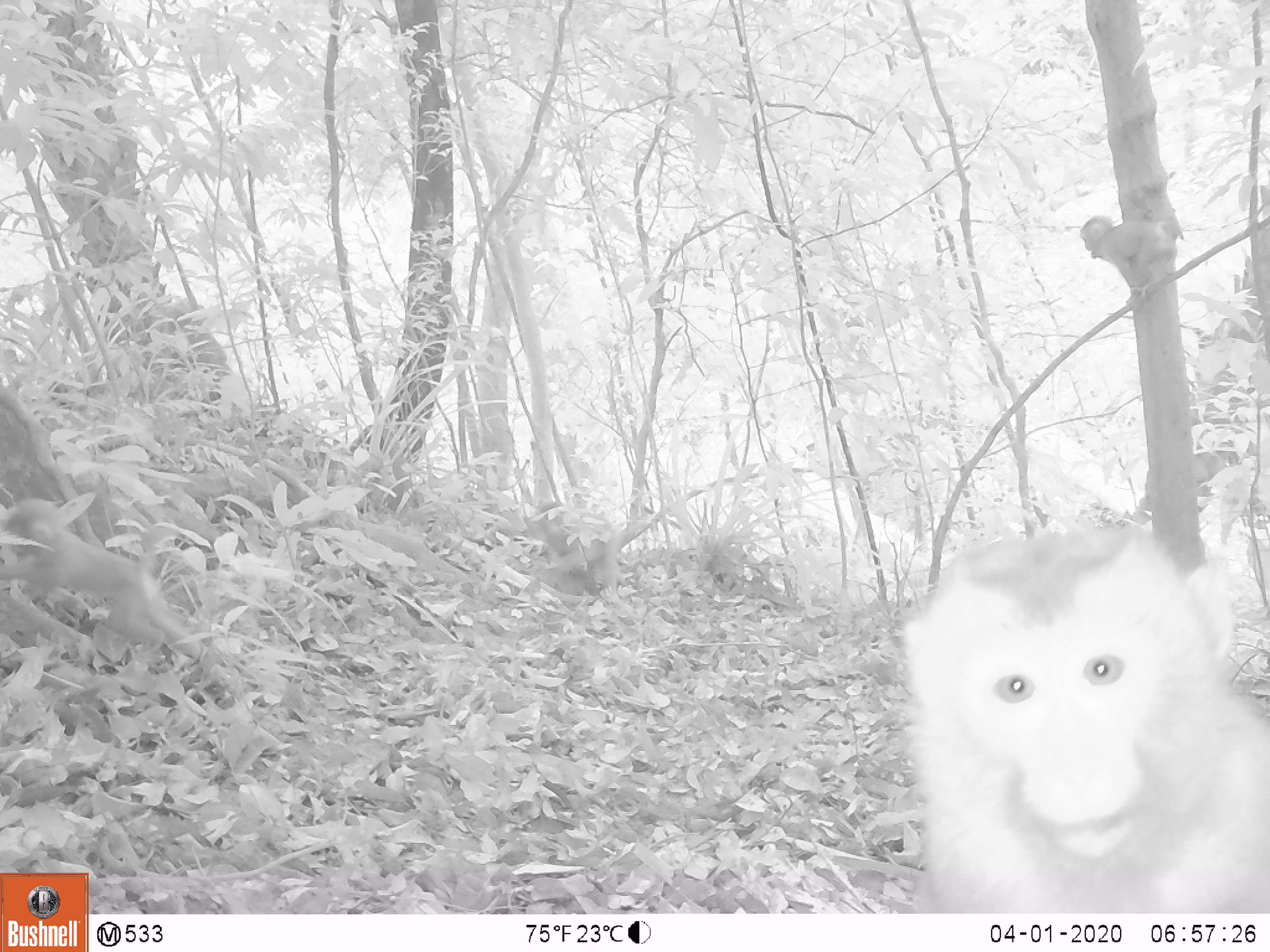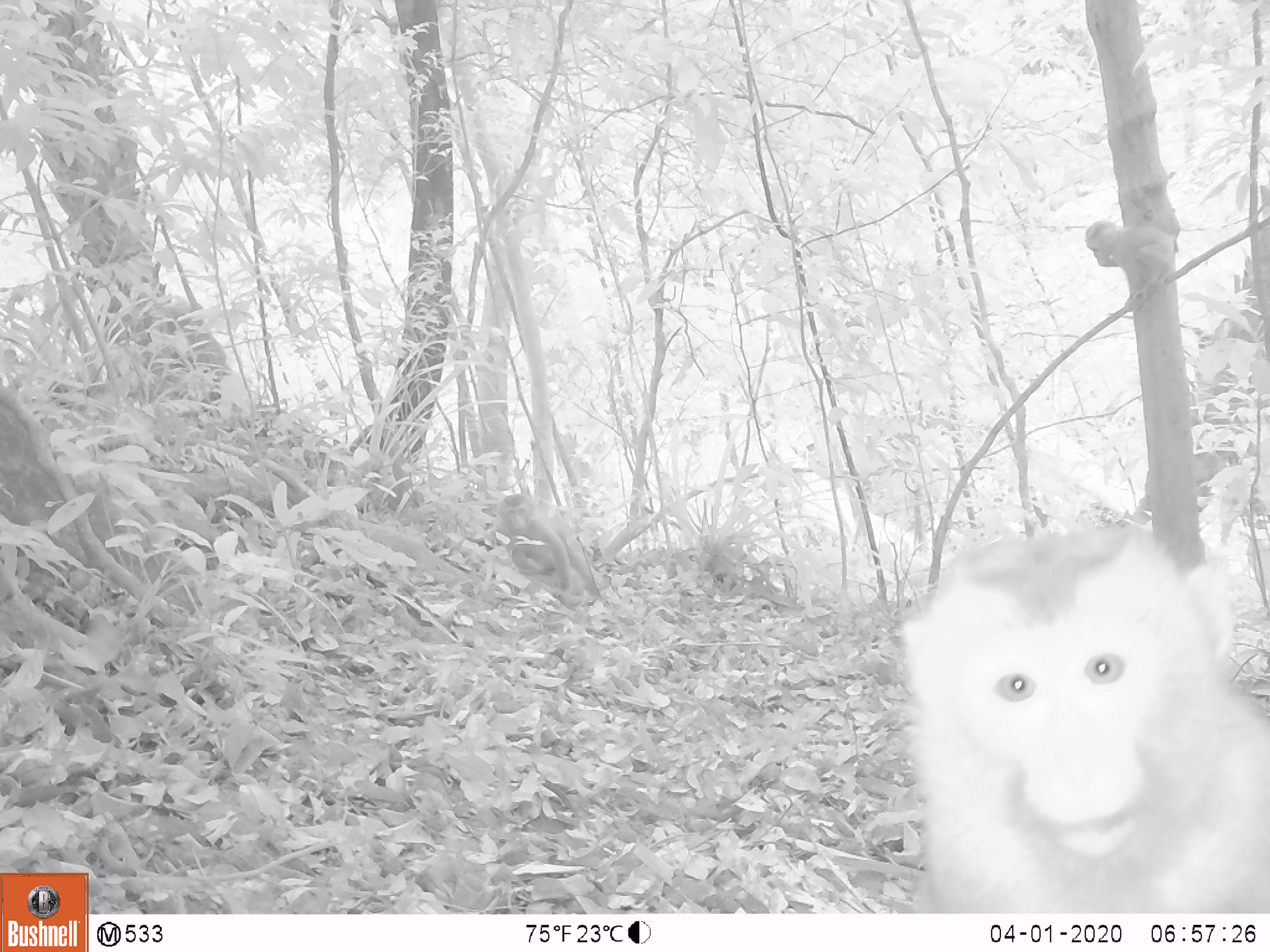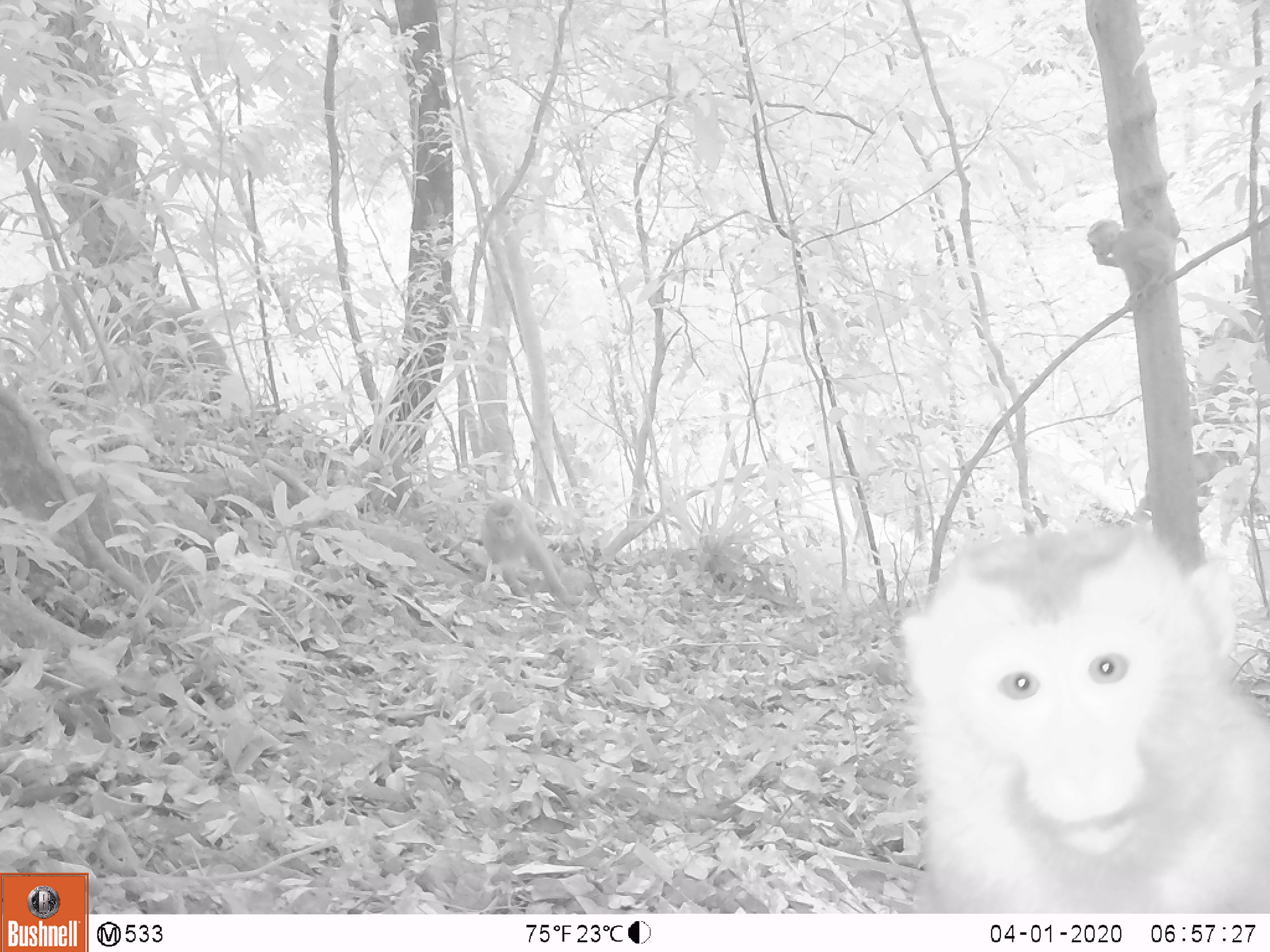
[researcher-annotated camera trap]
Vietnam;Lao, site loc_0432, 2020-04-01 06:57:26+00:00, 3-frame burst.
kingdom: Animalia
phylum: Chordata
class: Mammalia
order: Primates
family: Cercopithecidae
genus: Macaca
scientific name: Macaca nemestrina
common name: pig-tailed macaque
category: pig tailed macaque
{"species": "pig tailed macaque (pig-tailed macaque) (Macaca nemestrina)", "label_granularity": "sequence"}